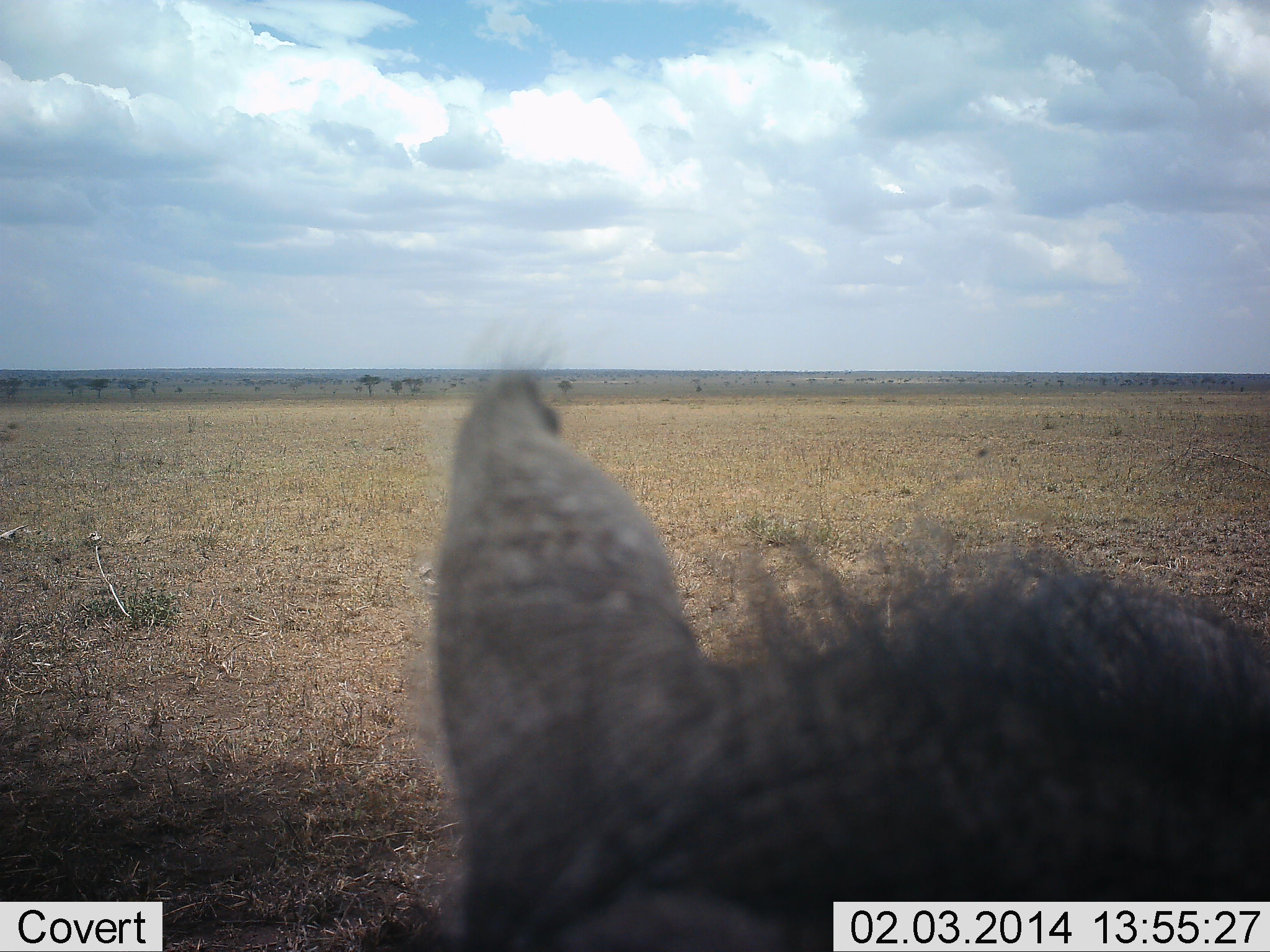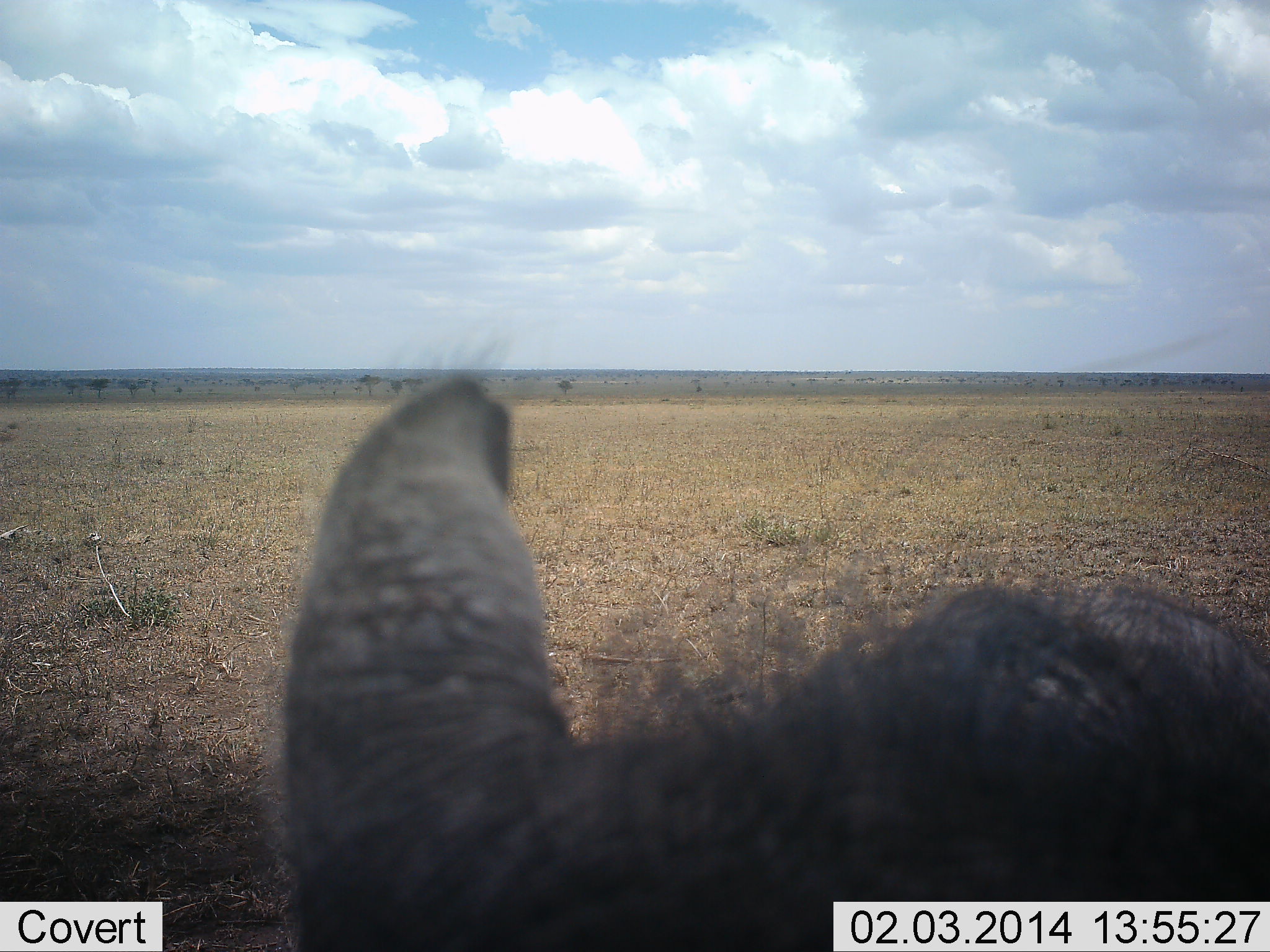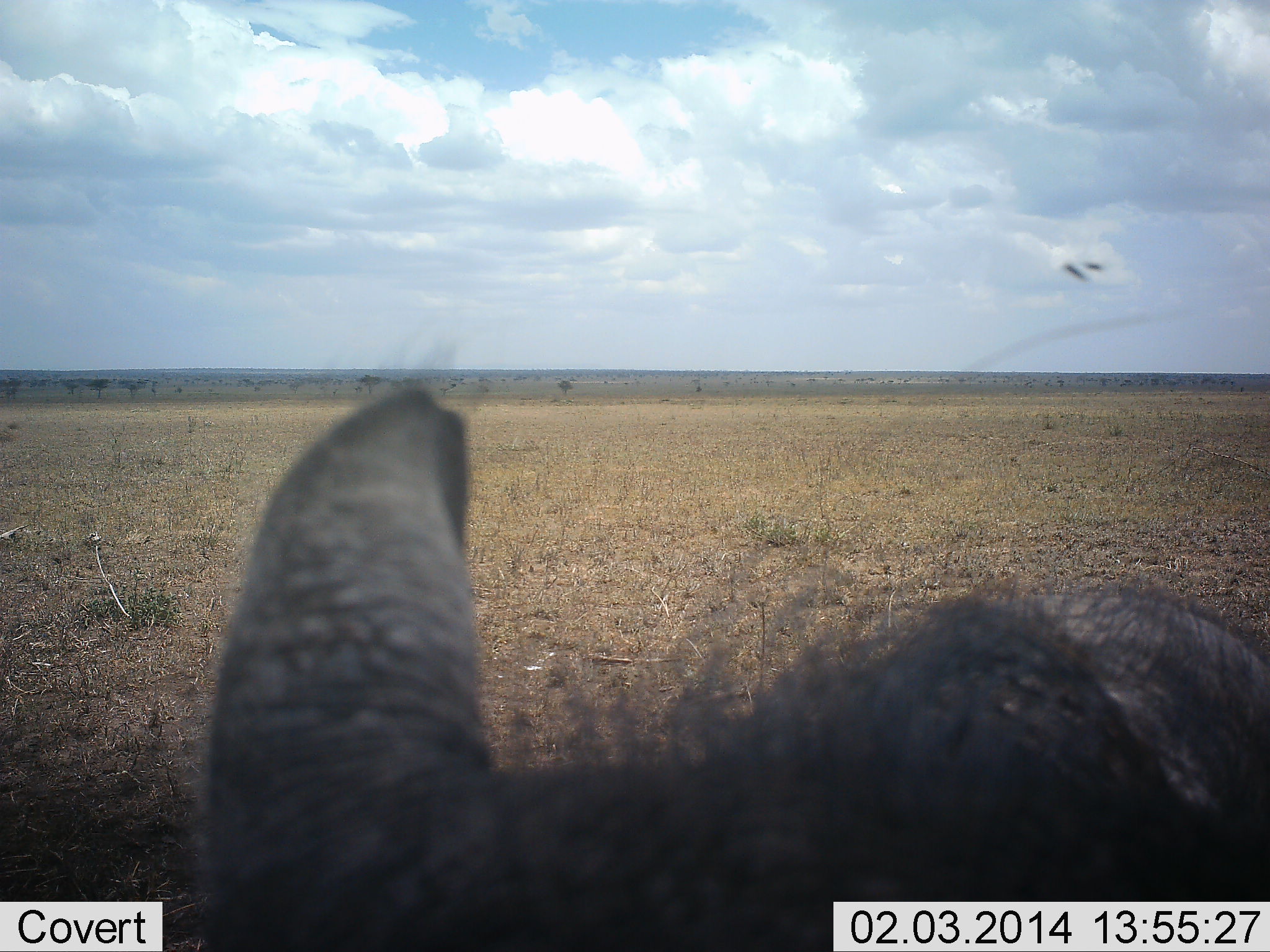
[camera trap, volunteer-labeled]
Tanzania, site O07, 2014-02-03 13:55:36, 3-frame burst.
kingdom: Animalia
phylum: Chordata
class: Mammalia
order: Artiodactyla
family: Suidae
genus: Phacochoerus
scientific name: Phacochoerus africanus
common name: warthog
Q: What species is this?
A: Warthog (Phacochoerus africanus).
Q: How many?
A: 1.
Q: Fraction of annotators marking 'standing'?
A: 90%.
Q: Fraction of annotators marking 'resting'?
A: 0%.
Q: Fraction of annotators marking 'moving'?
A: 10%.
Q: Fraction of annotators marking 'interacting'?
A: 0%.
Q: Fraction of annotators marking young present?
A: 0%.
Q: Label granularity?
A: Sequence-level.